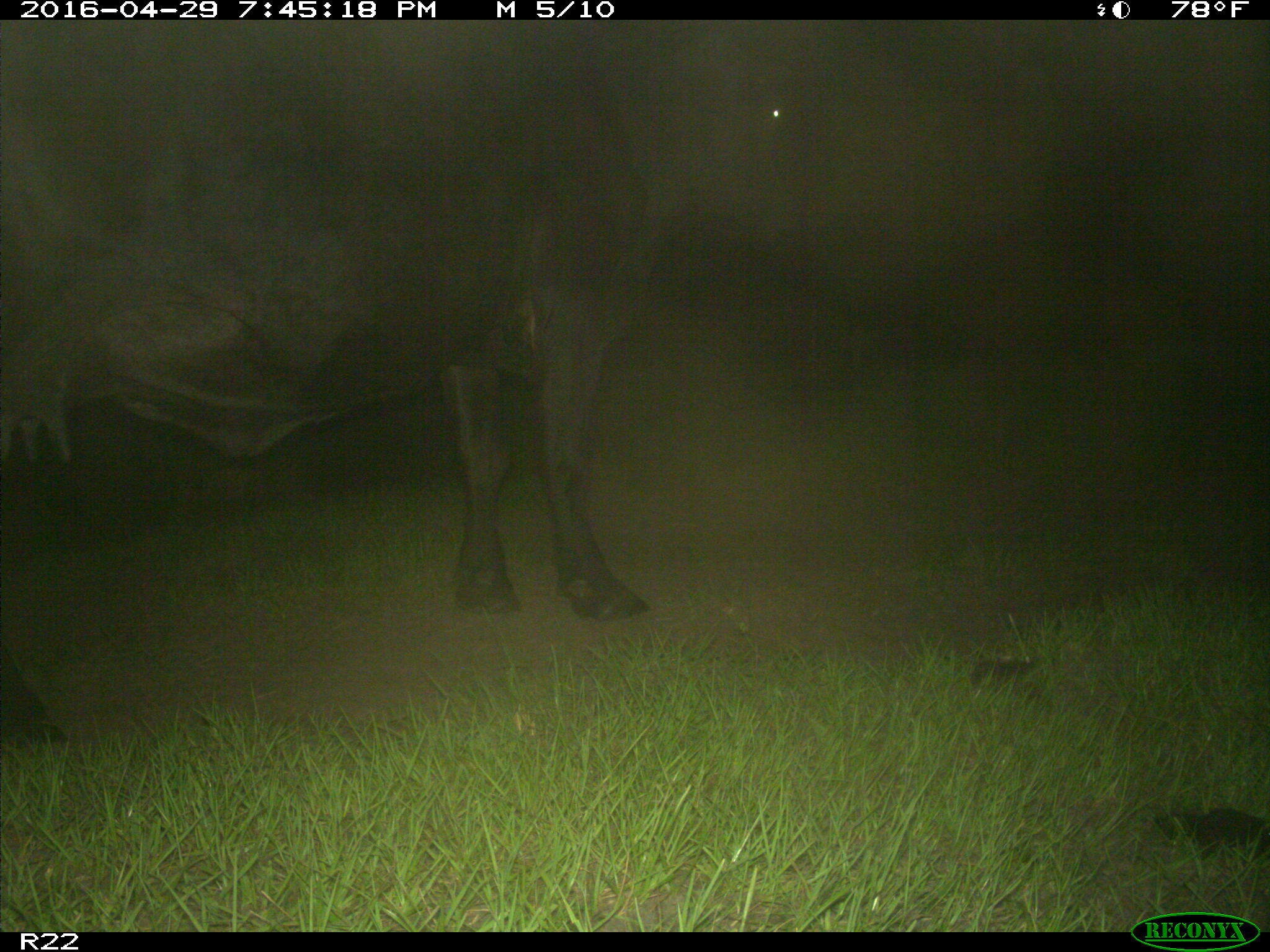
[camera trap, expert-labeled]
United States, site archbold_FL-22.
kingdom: Animalia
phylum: Chordata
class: Mammalia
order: Artiodactyla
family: Bovidae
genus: Bos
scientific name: Bos taurus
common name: domestic cow